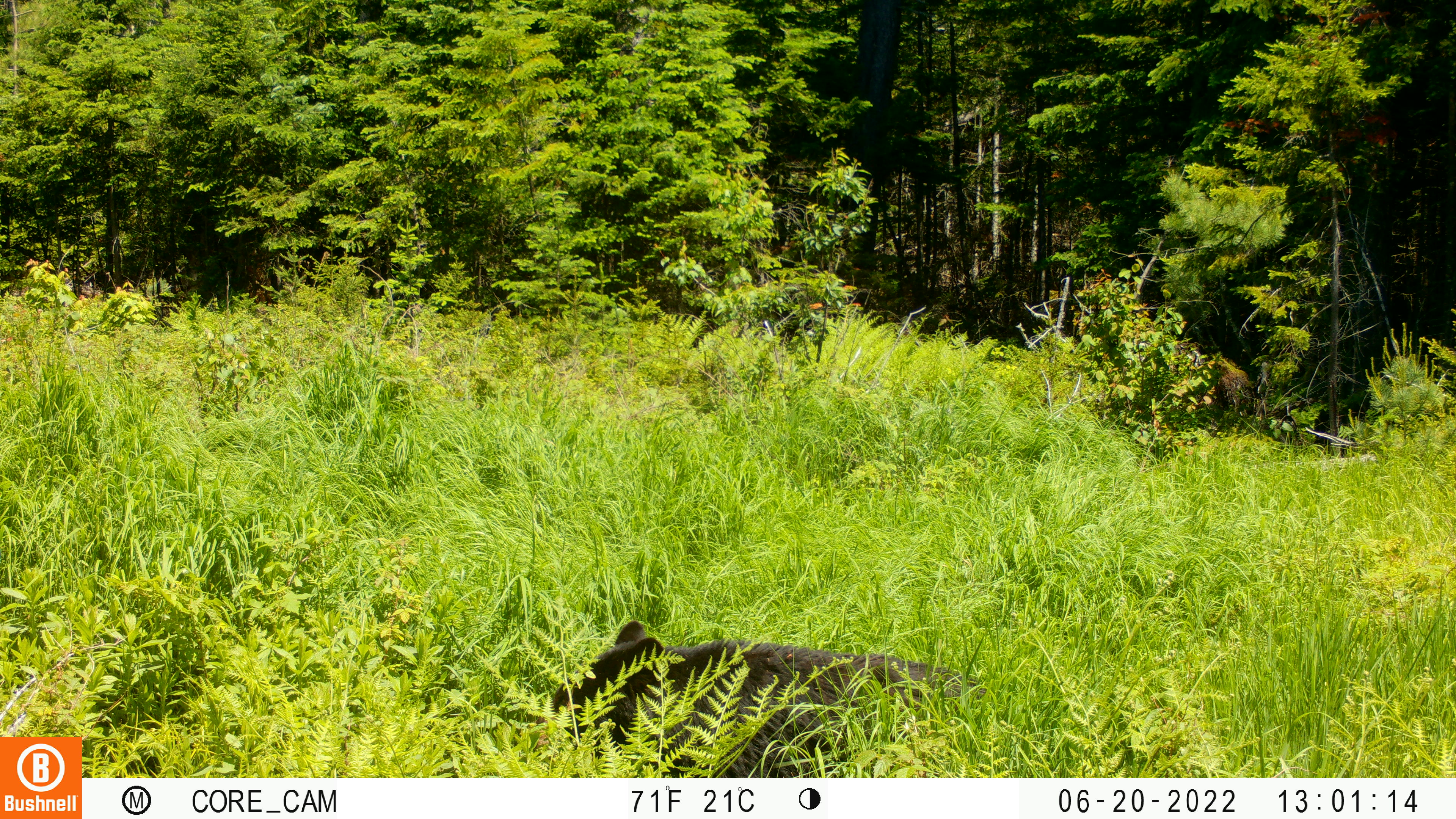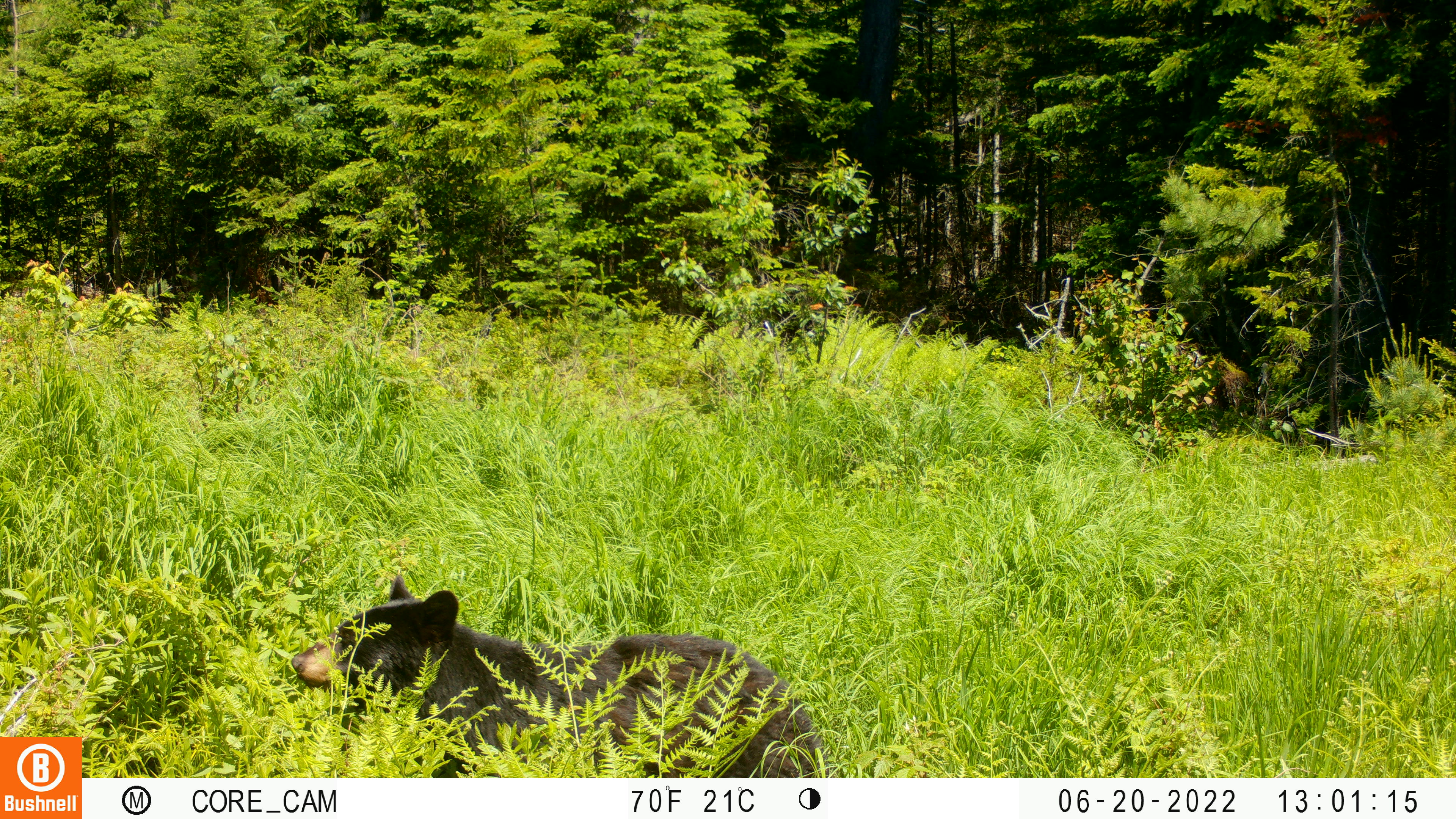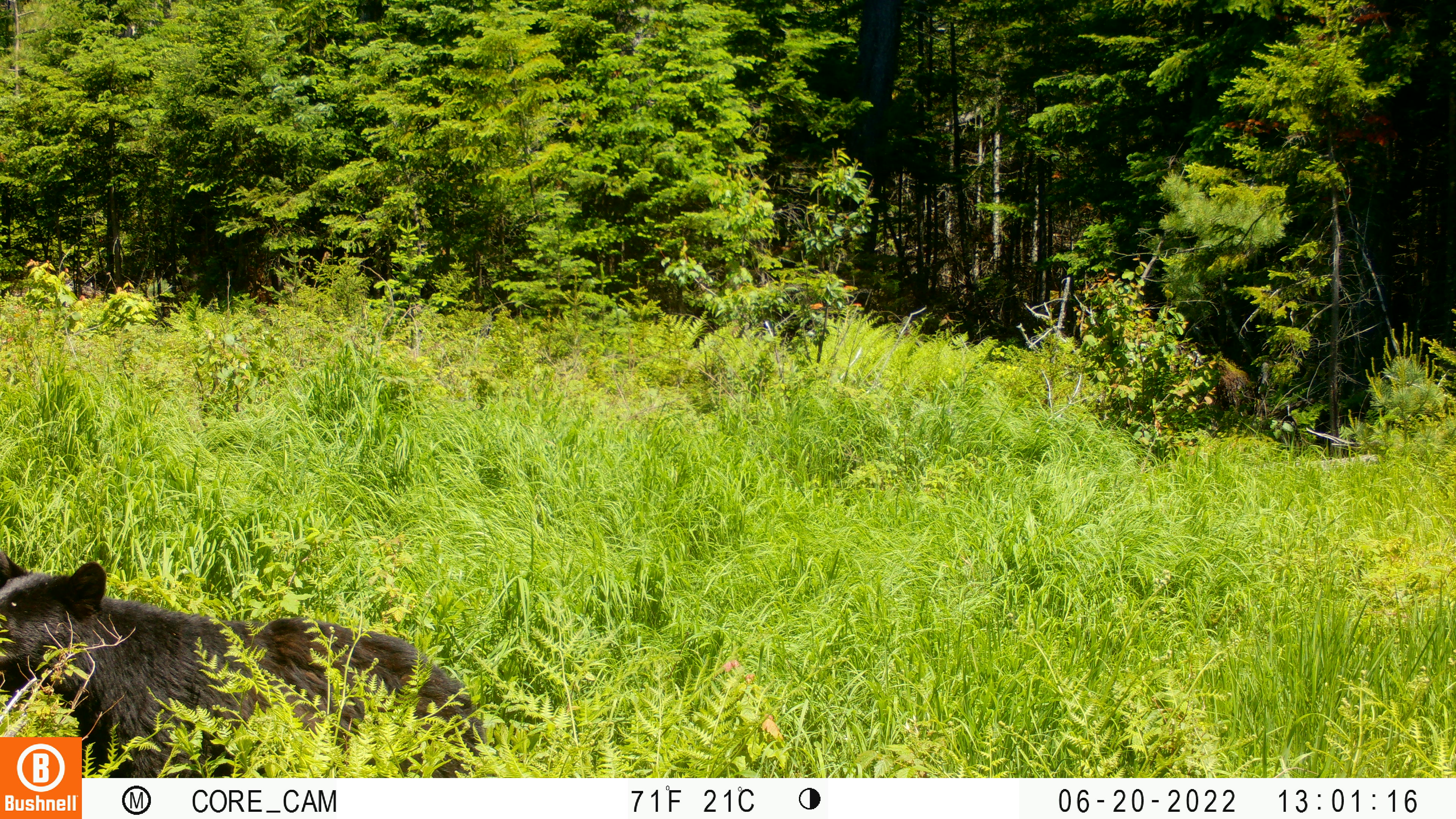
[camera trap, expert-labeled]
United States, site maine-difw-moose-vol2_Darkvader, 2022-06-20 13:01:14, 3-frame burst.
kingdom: Animalia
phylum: Chordata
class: Mammalia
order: Carnivora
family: Ursidae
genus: Ursus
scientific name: Ursus americanus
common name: black bear